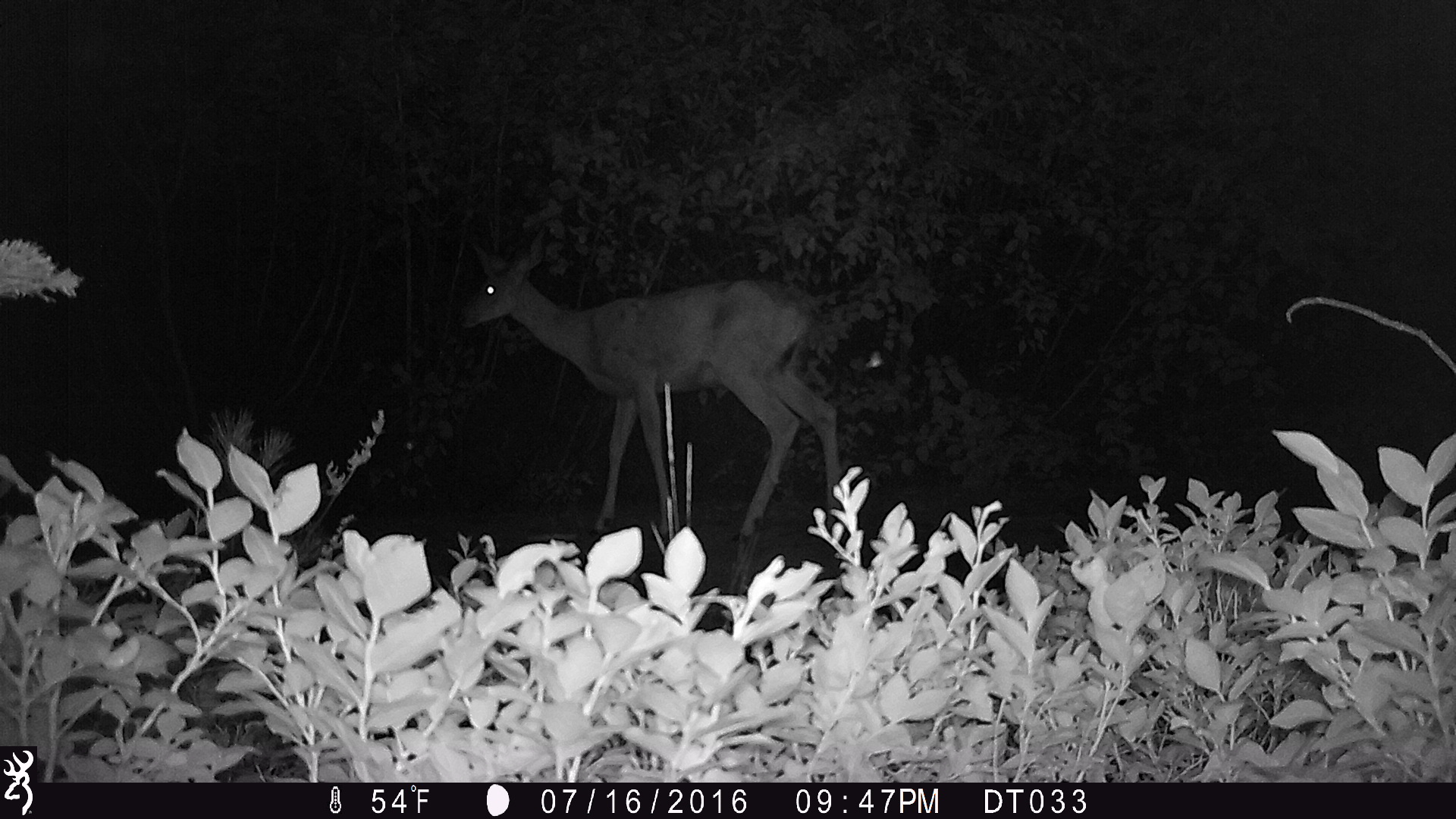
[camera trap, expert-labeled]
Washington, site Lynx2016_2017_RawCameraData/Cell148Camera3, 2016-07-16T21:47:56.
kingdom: Animalia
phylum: Chordata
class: Mammalia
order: Artiodactyla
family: Cervidae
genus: Odocoileus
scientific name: Odocoileus hemionus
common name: mule deer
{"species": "Odocoileus hemionus (mule deer)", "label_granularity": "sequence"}